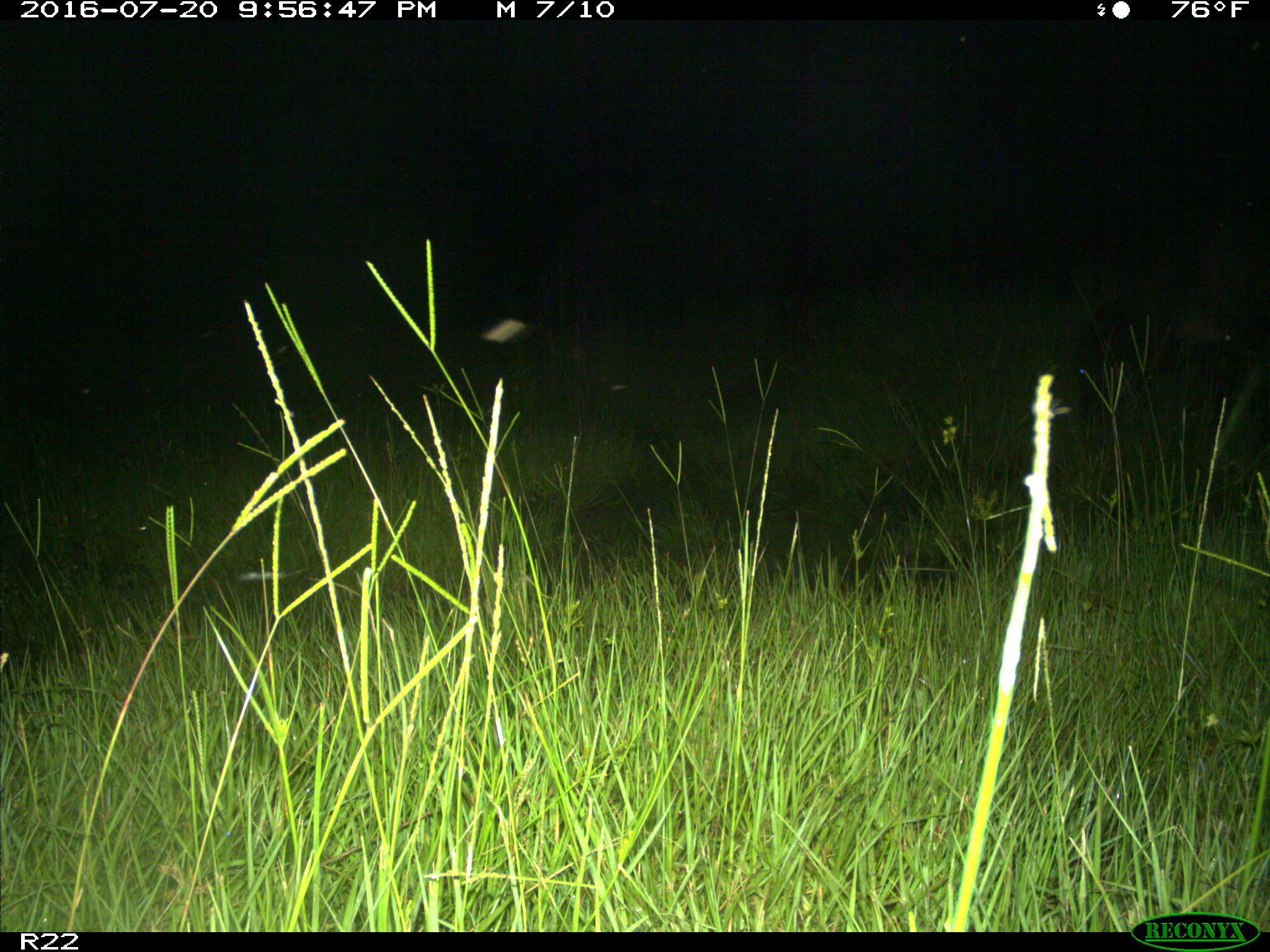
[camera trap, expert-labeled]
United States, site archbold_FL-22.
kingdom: Animalia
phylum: Chordata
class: Mammalia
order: Artiodactyla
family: Bovidae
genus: Bos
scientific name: Bos taurus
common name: domestic cow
Bos taurus (domestic cow).